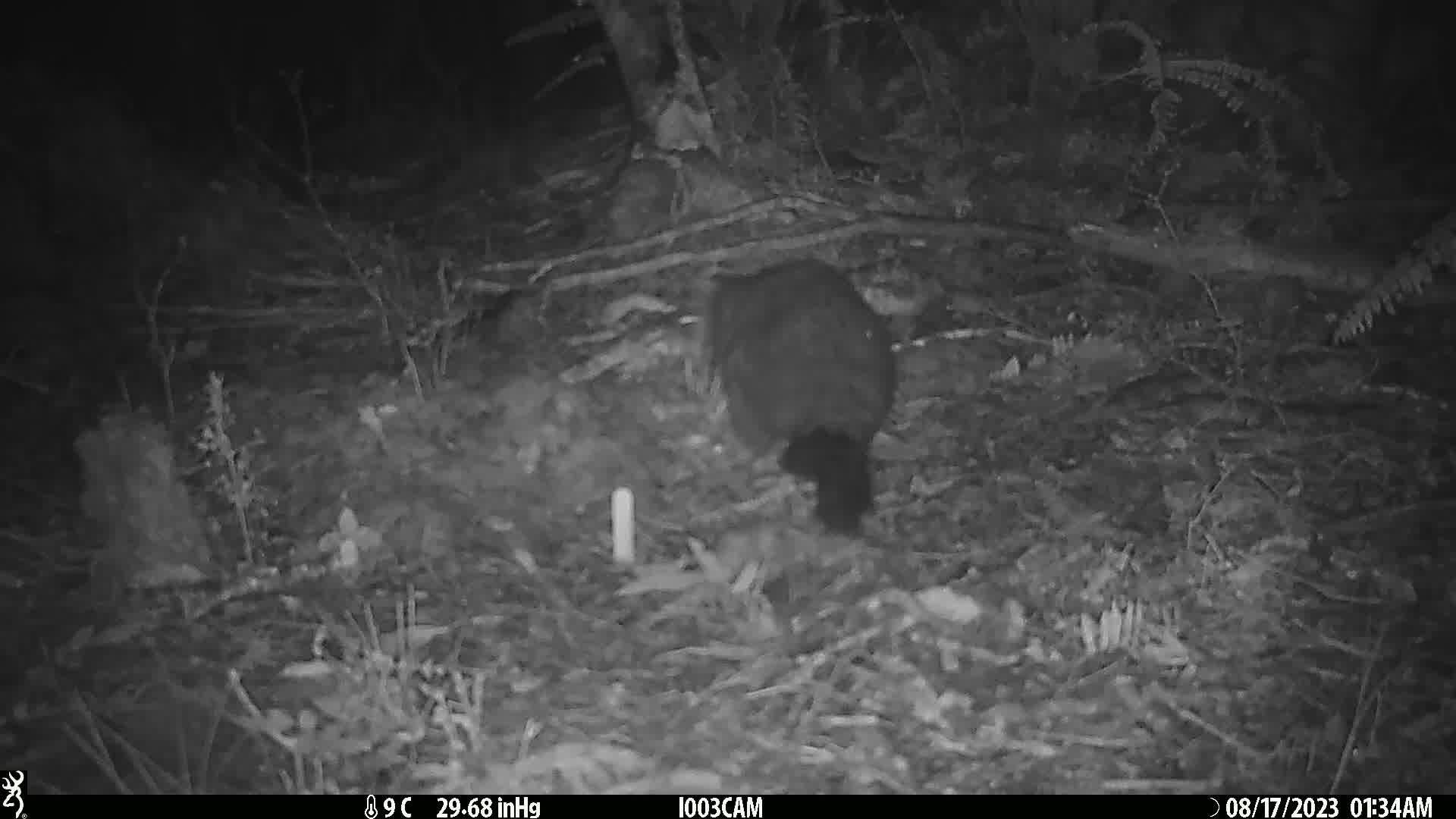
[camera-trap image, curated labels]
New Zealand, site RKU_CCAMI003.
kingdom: Animalia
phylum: Chordata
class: Mammalia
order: Diprotodontia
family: Phalangeridae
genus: Trichosurus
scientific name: Trichosurus vulpecula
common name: common brushtail possum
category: possum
Possum (common brushtail possum) (Trichosurus vulpecula).